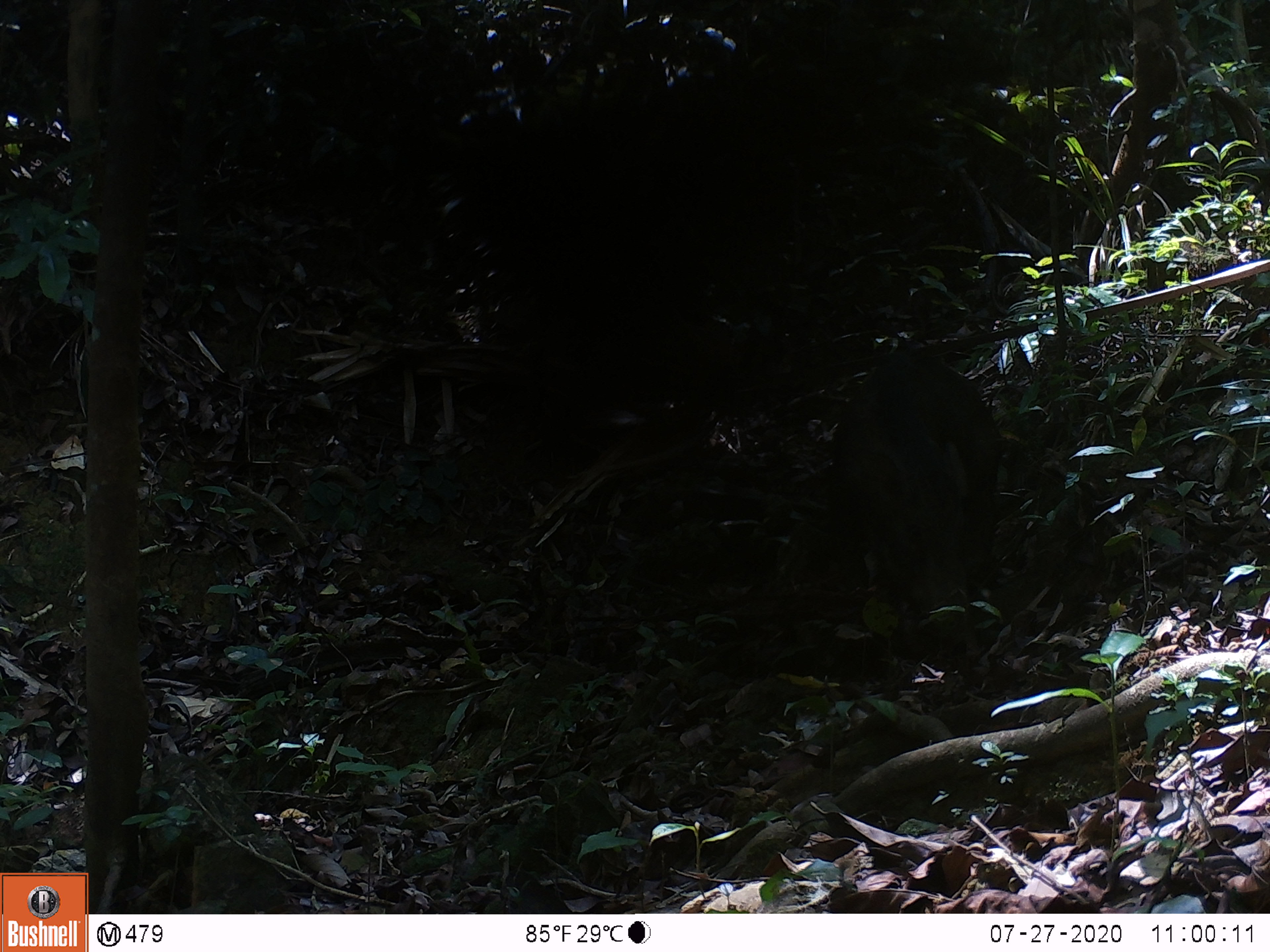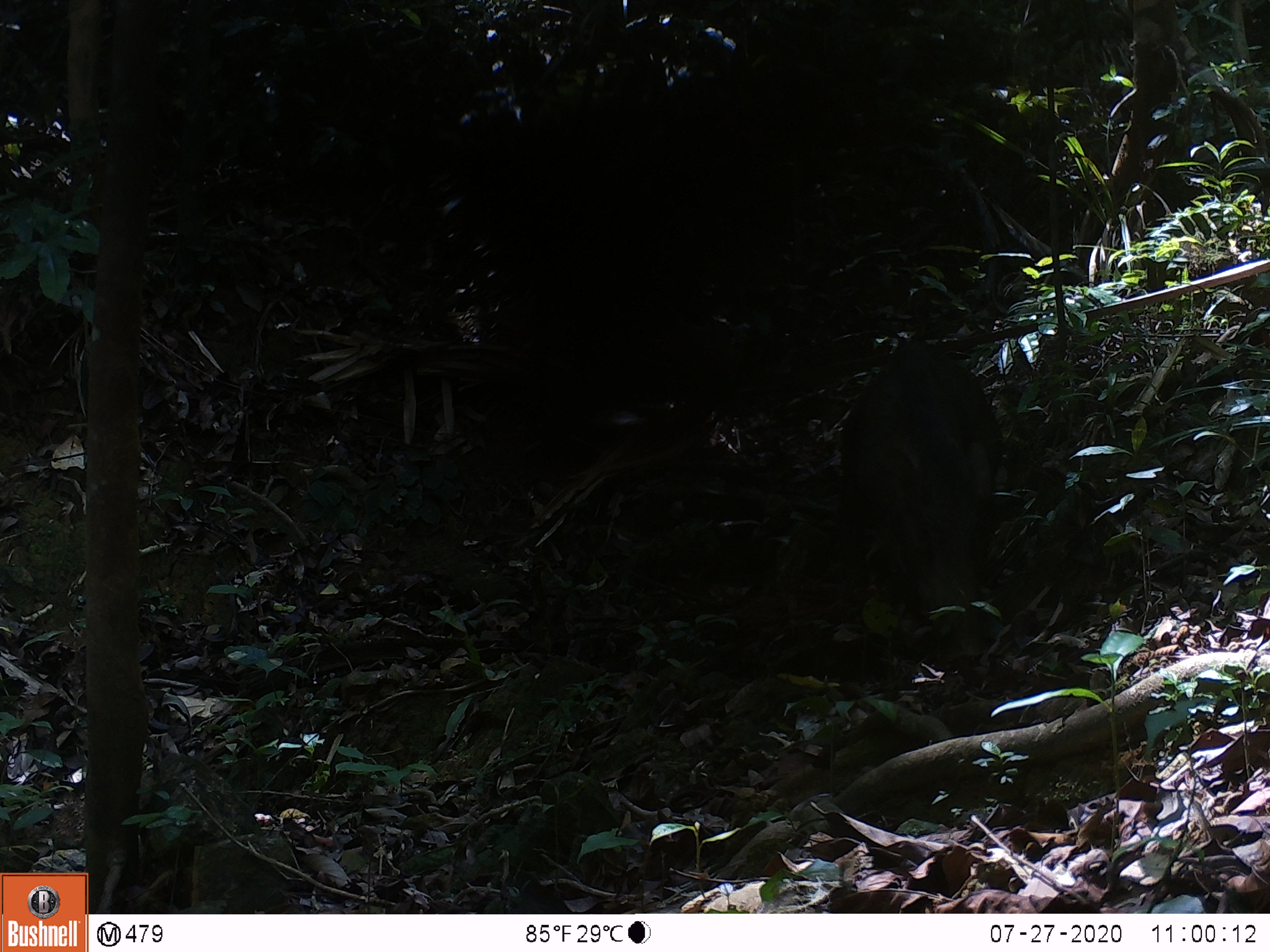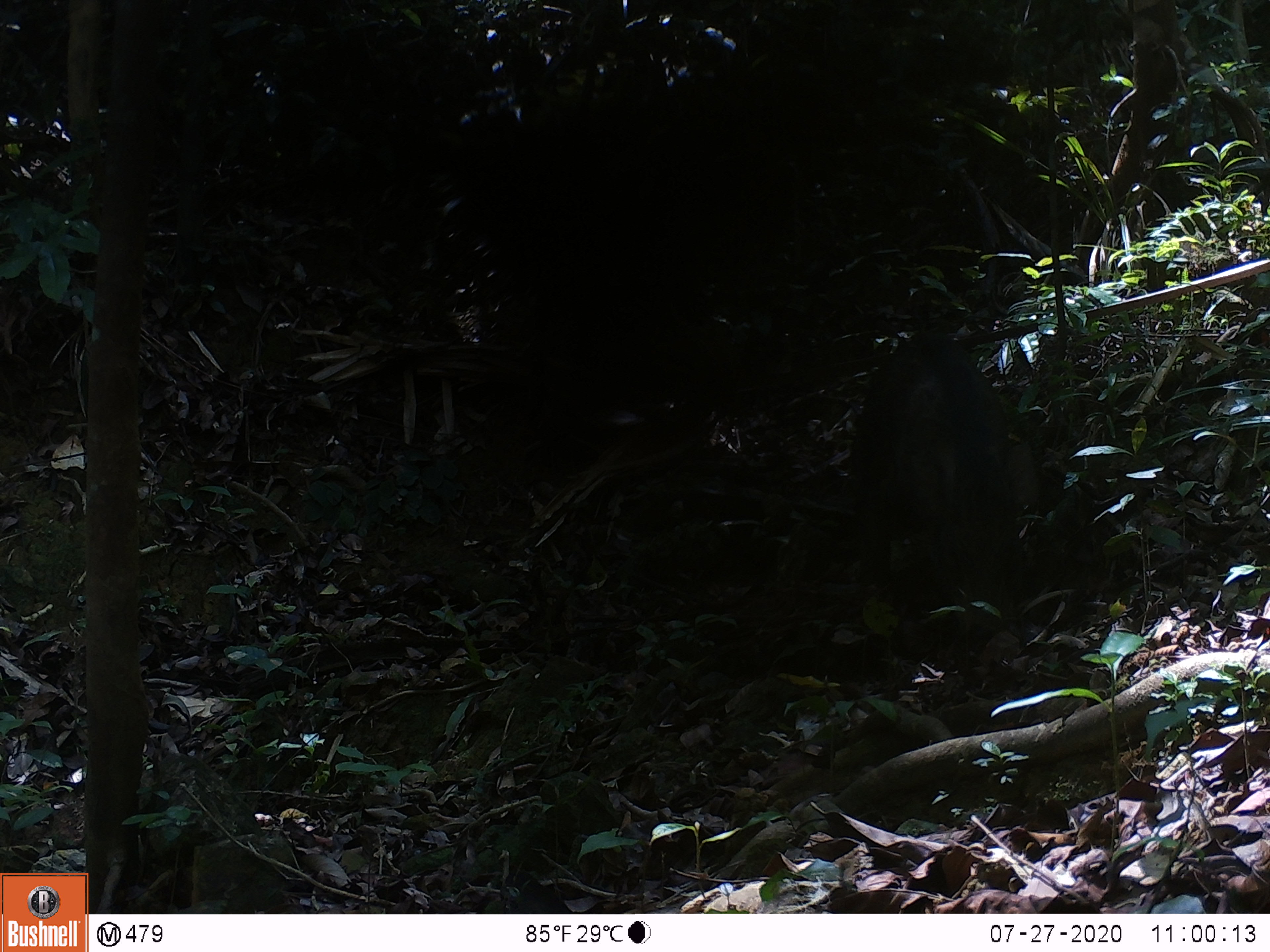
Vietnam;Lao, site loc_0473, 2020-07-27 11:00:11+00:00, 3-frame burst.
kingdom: Animalia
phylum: Chordata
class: Mammalia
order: Artiodactyla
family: Suidae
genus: Sus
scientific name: Sus scrofa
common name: eurasian wild pig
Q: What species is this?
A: Eurasian wild pig (Sus scrofa).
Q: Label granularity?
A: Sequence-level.